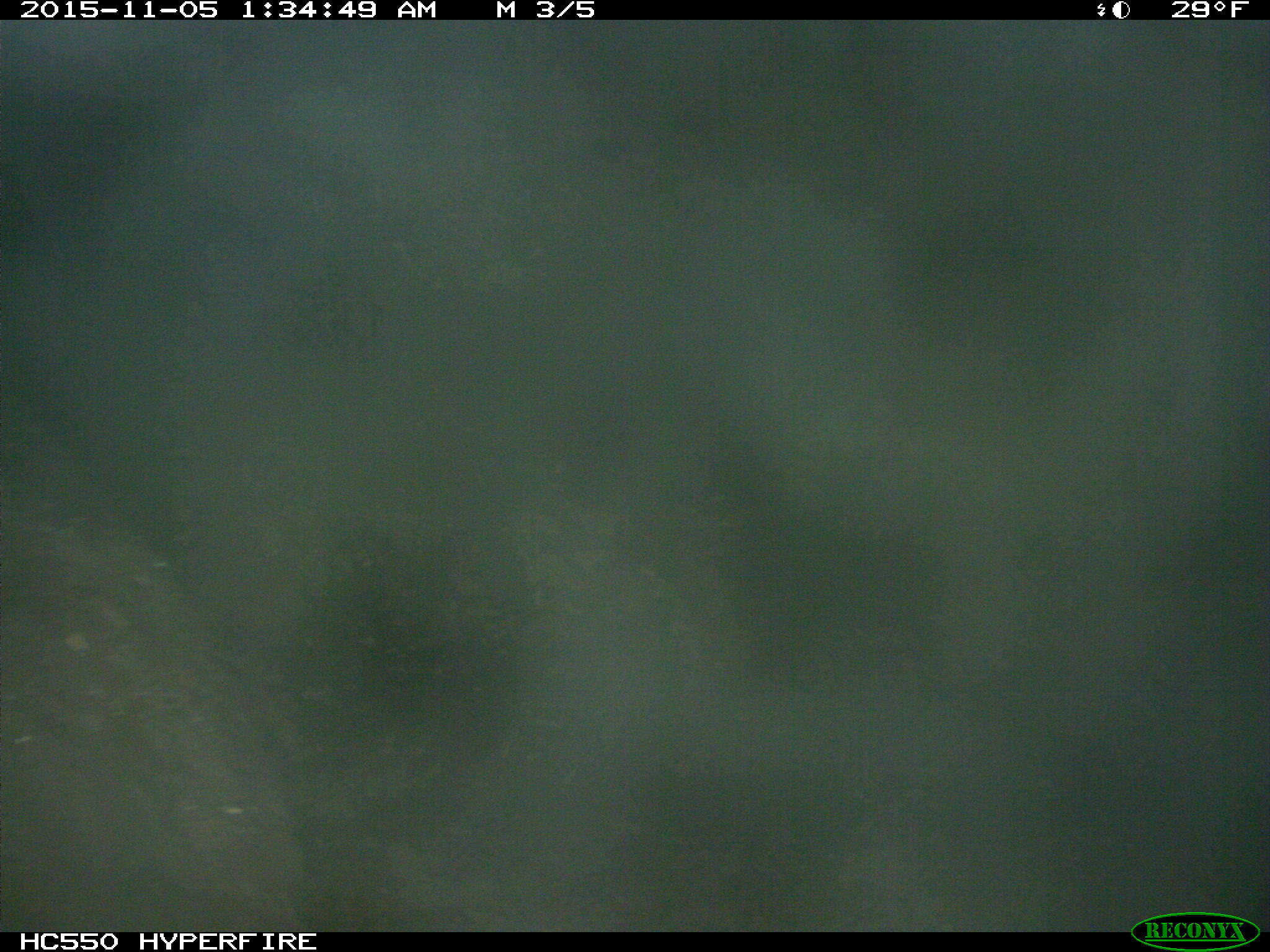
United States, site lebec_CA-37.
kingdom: Animalia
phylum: Chordata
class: Mammalia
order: Carnivora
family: Ursidae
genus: Ursus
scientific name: Ursus americanus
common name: american black bear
Ursus americanus (american black bear).